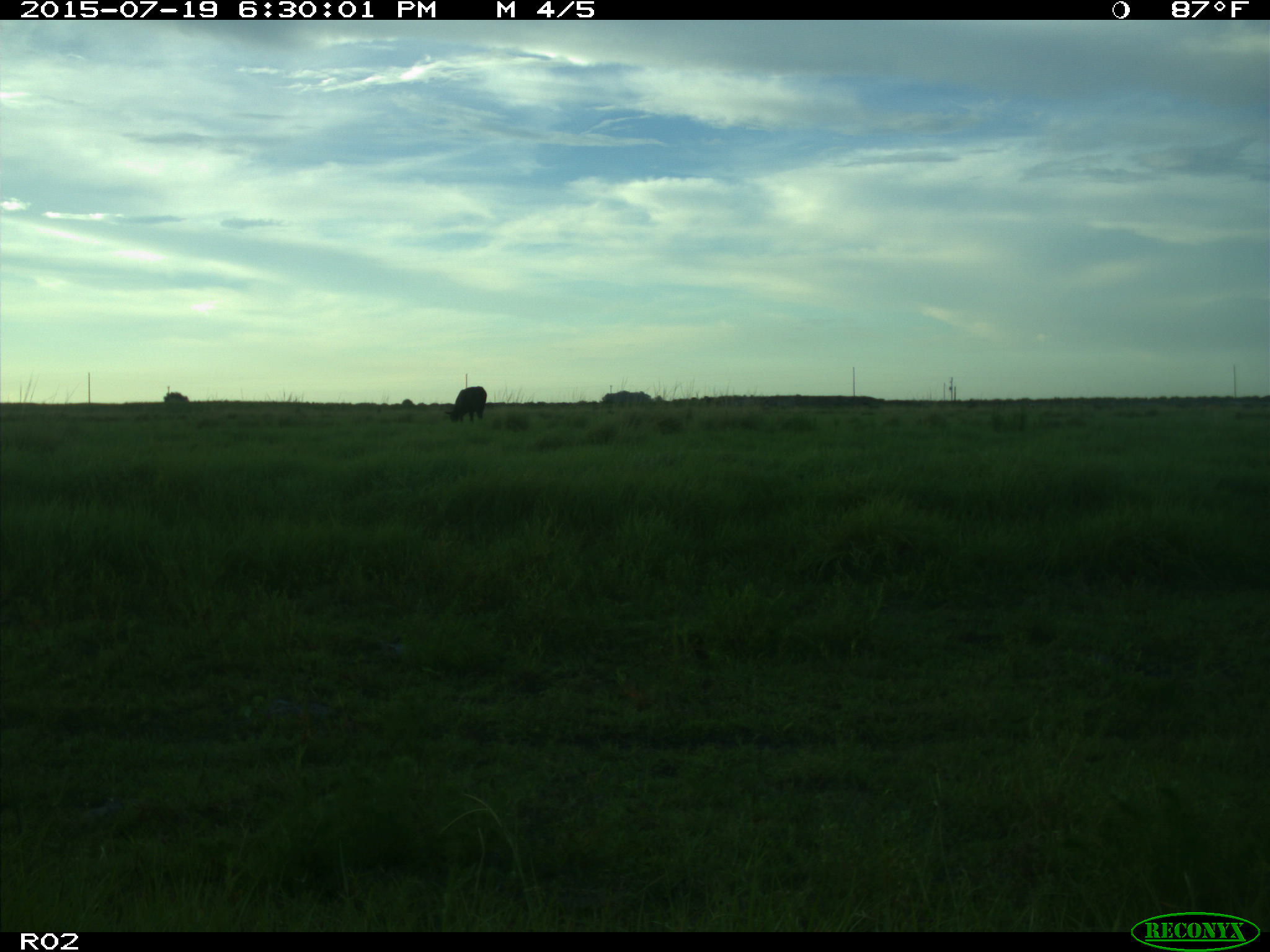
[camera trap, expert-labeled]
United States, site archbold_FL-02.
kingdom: Animalia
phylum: Chordata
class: Mammalia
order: Artiodactyla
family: Bovidae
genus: Bos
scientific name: Bos taurus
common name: domestic cow